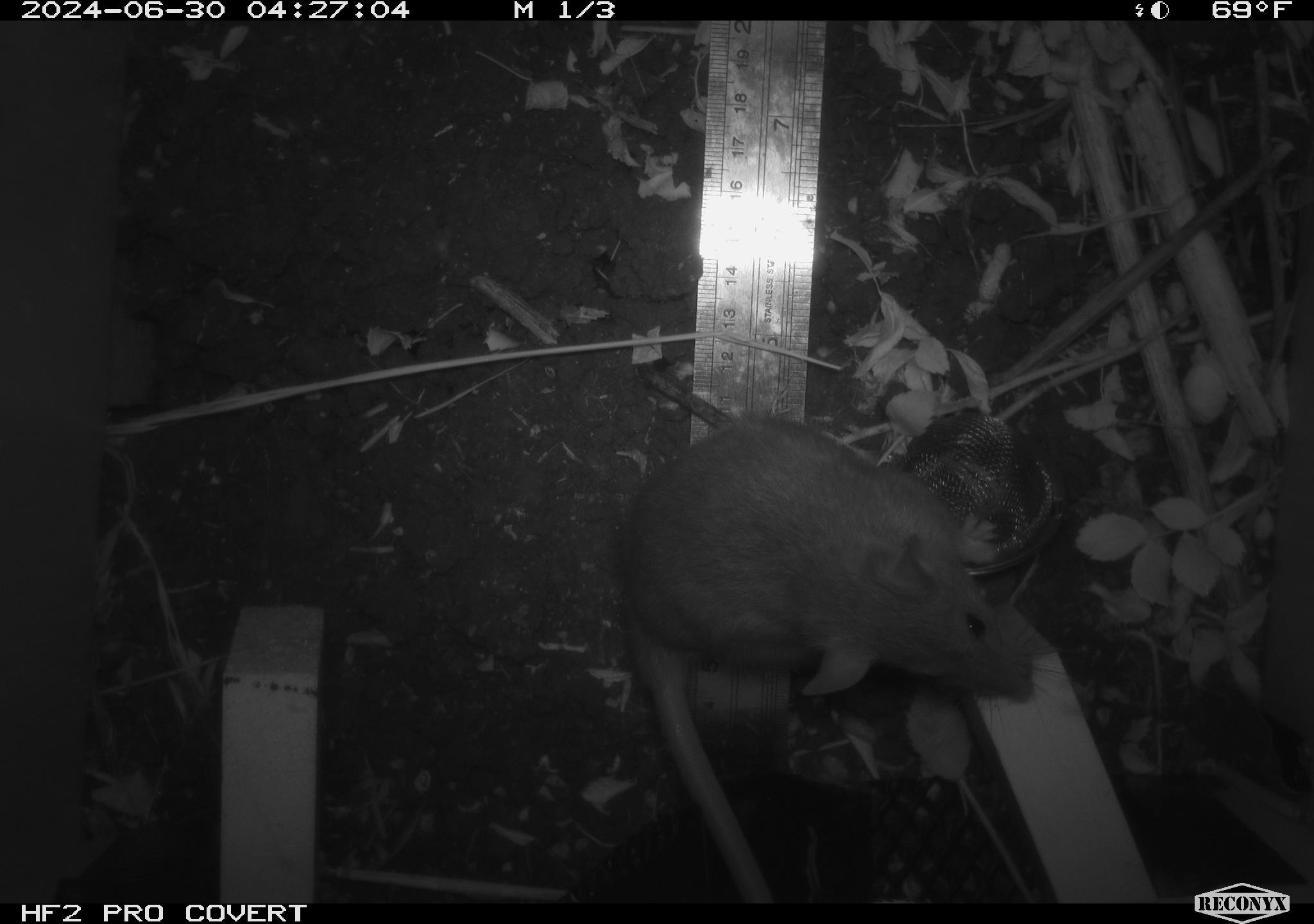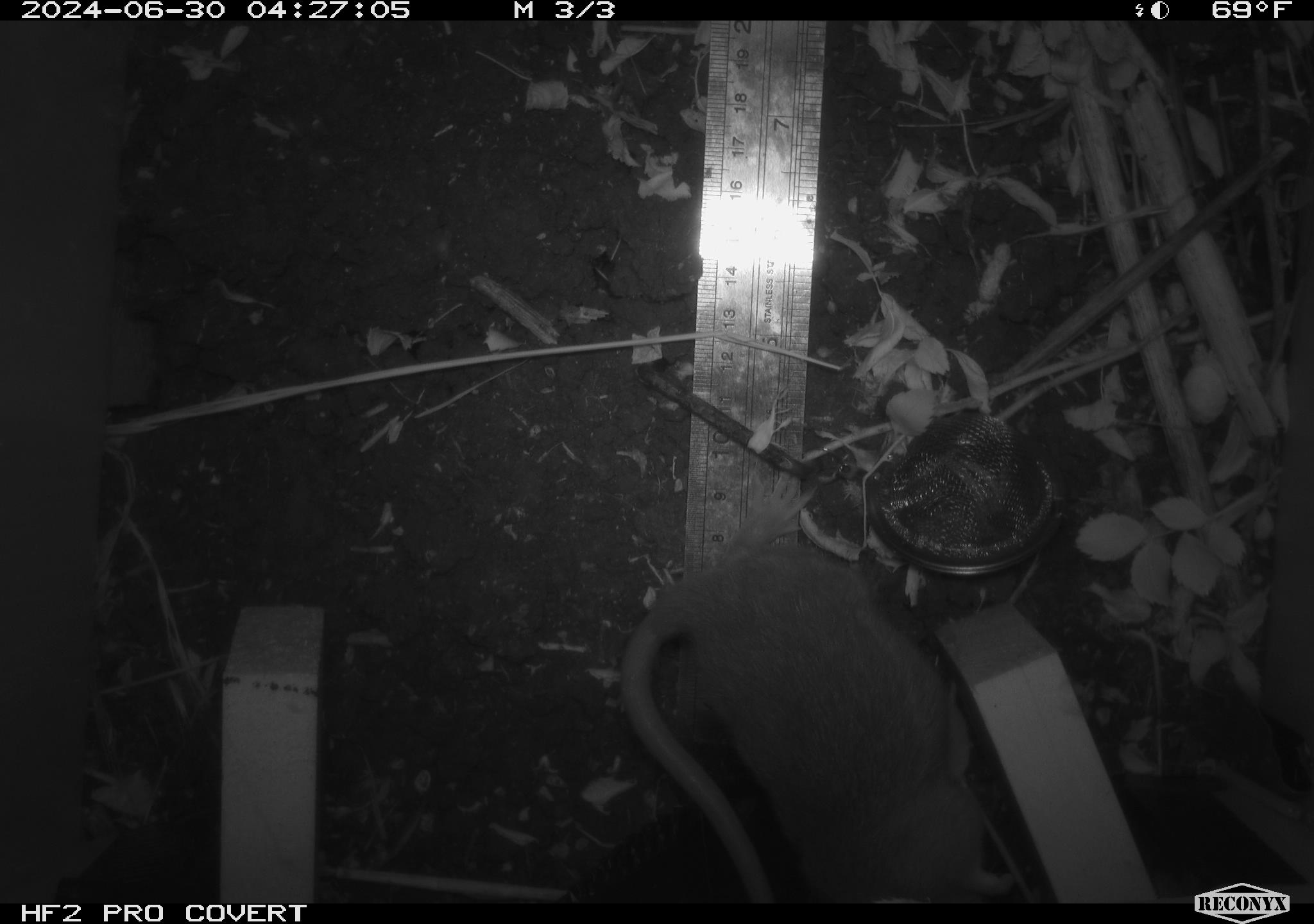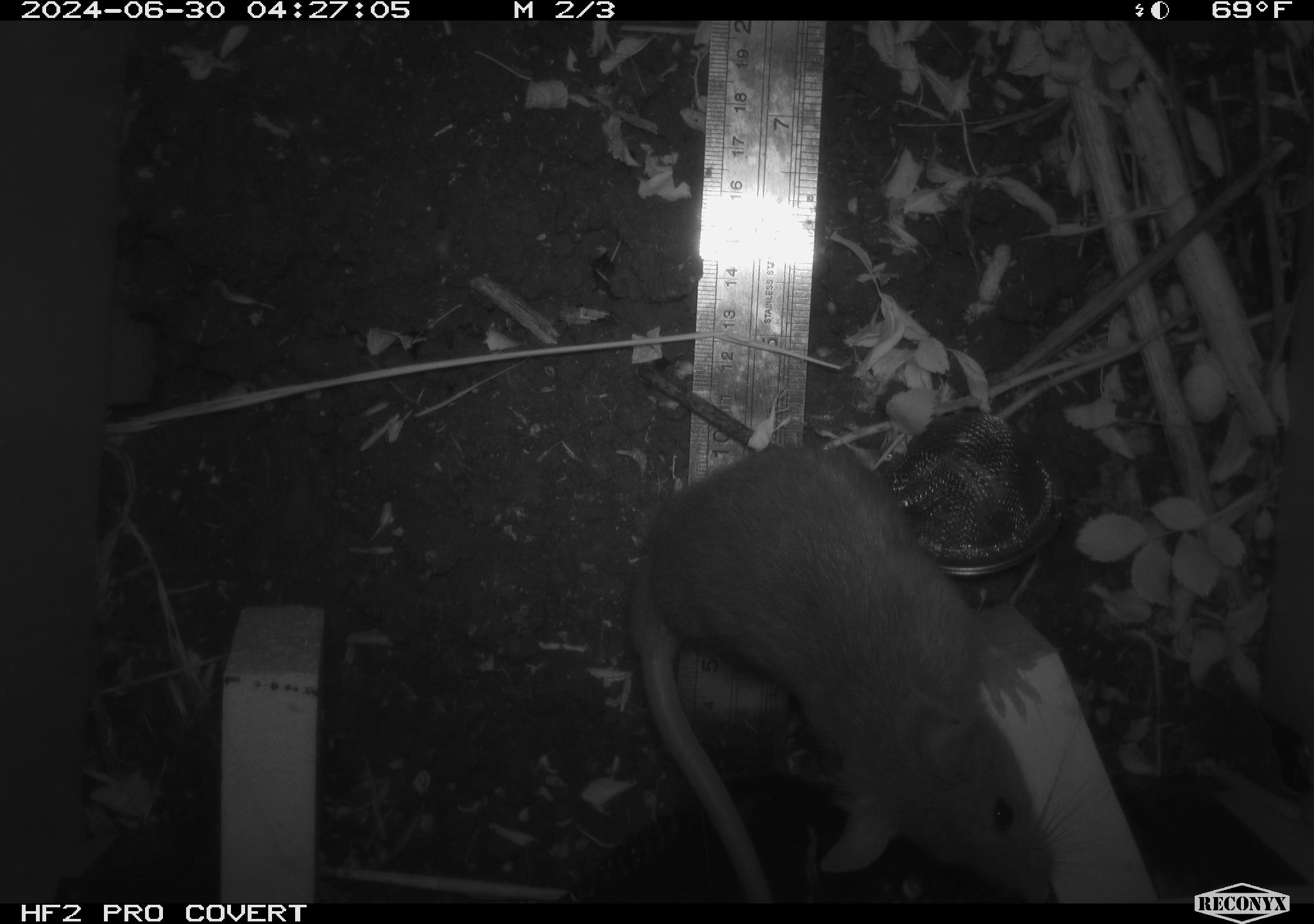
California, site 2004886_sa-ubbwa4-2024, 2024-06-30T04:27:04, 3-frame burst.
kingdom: Animalia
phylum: Chordata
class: Mammalia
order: Rodentia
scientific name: Rodentia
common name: woodrat or rat or mouse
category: woodrat or rat or mouse species